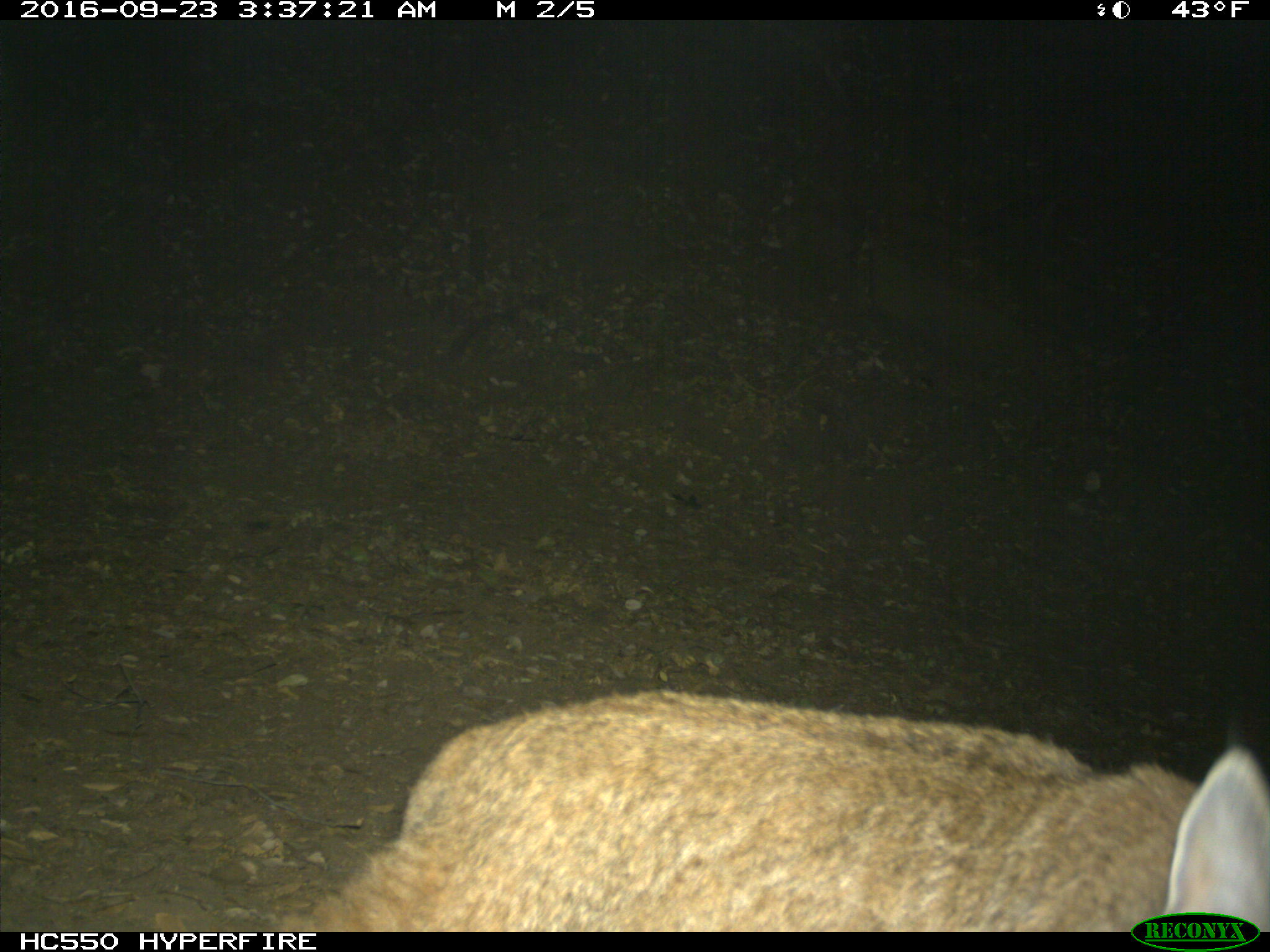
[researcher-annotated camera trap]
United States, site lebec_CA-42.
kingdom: Animalia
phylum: Chordata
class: Mammalia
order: Carnivora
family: Felidae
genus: Lynx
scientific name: Lynx rufus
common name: bobcat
Lynx rufus (bobcat).